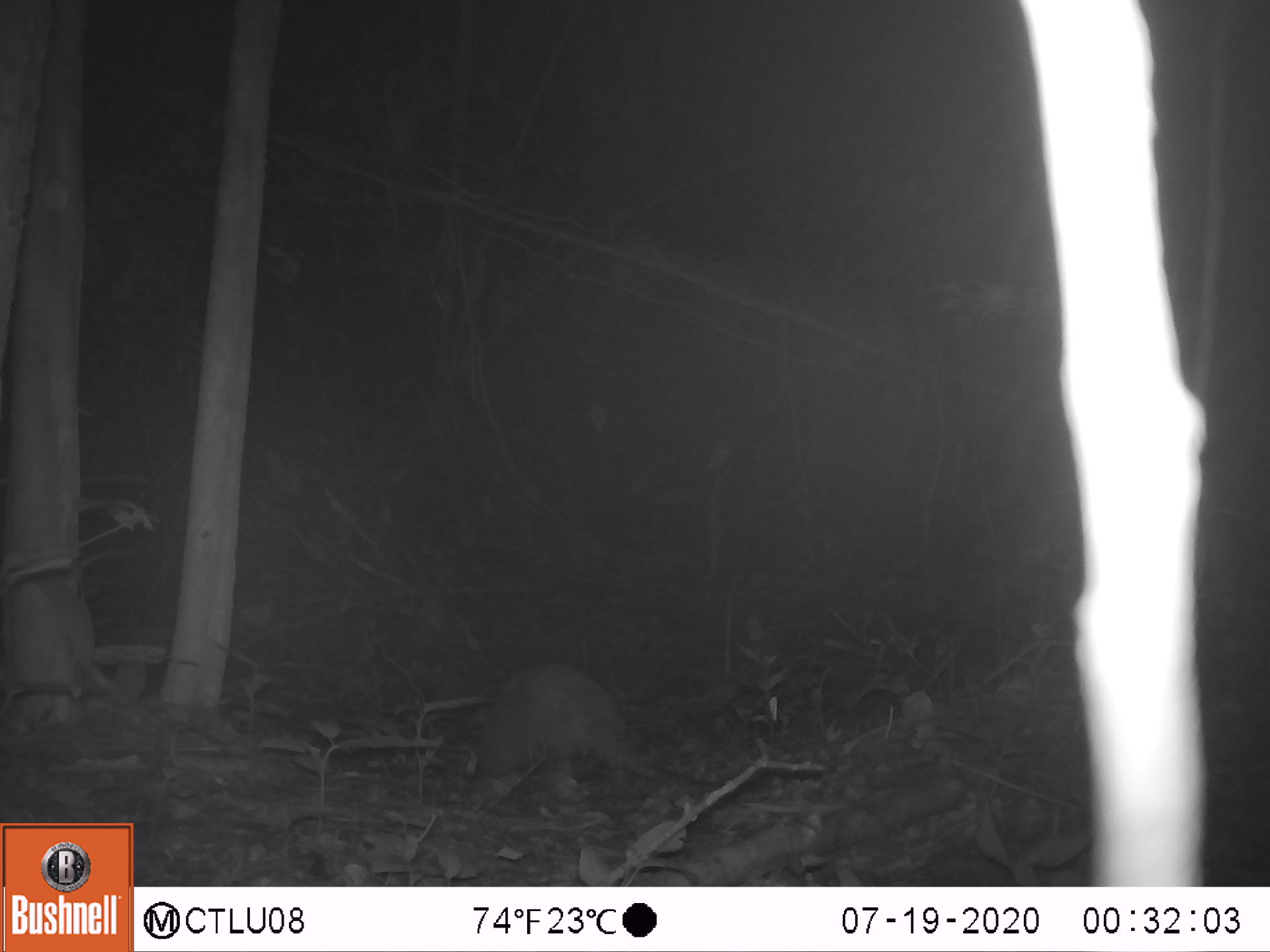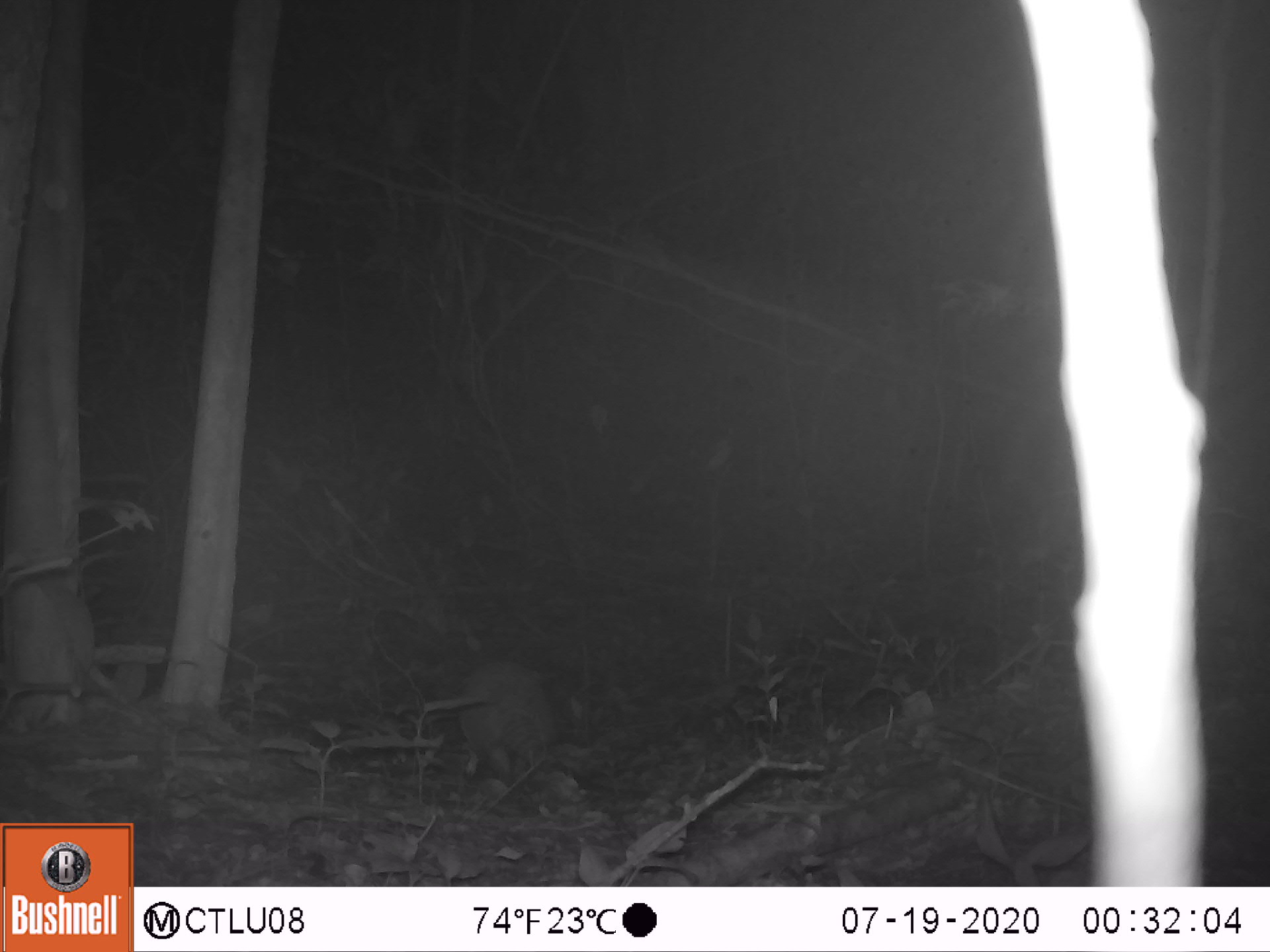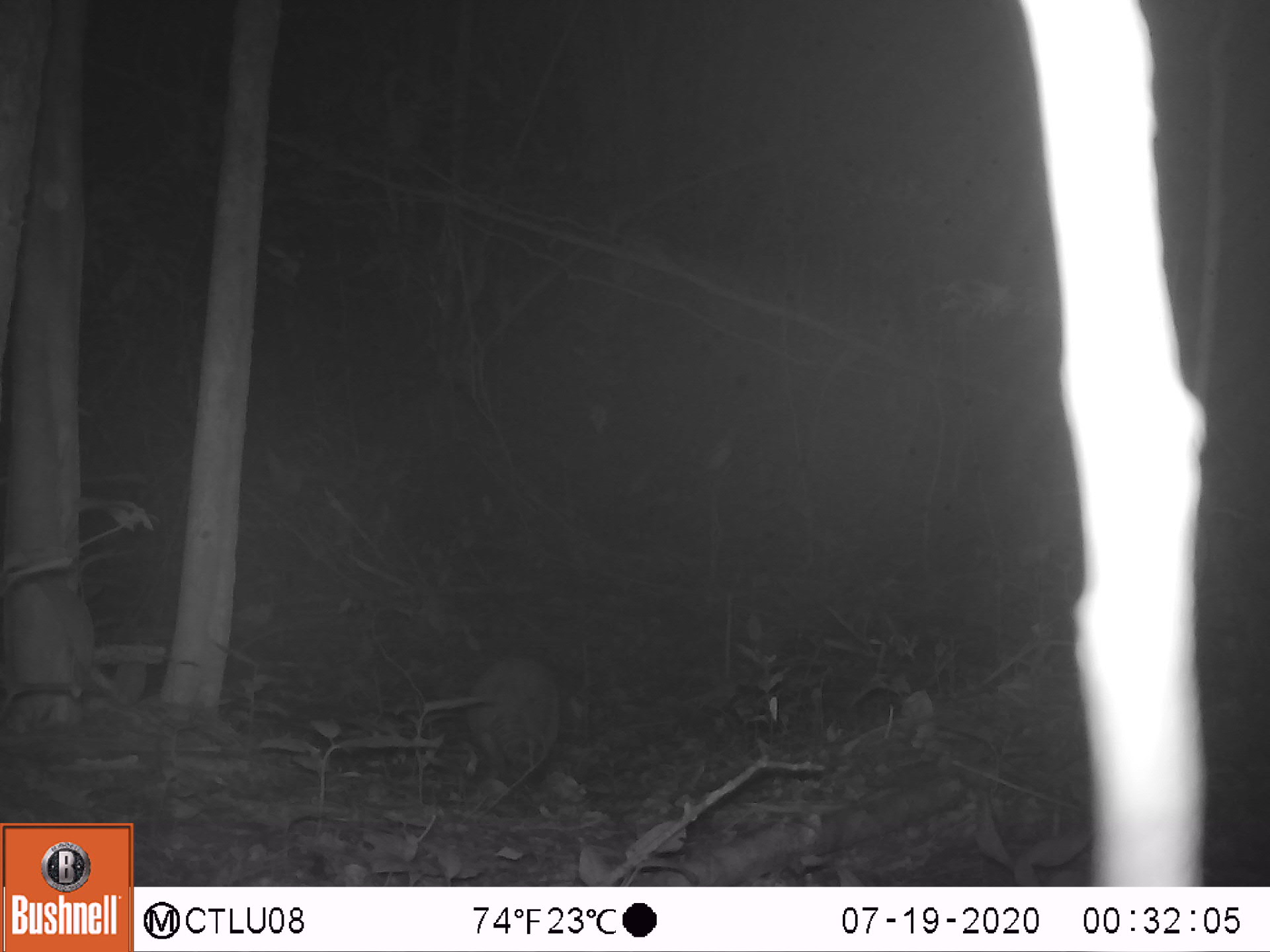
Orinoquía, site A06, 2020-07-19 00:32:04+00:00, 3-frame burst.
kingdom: Animalia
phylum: Chordata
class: Mammalia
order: Cingulata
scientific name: Cingulata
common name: armadillo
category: unknown armadillo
Unknown armadillo (armadillo) (Cingulata).